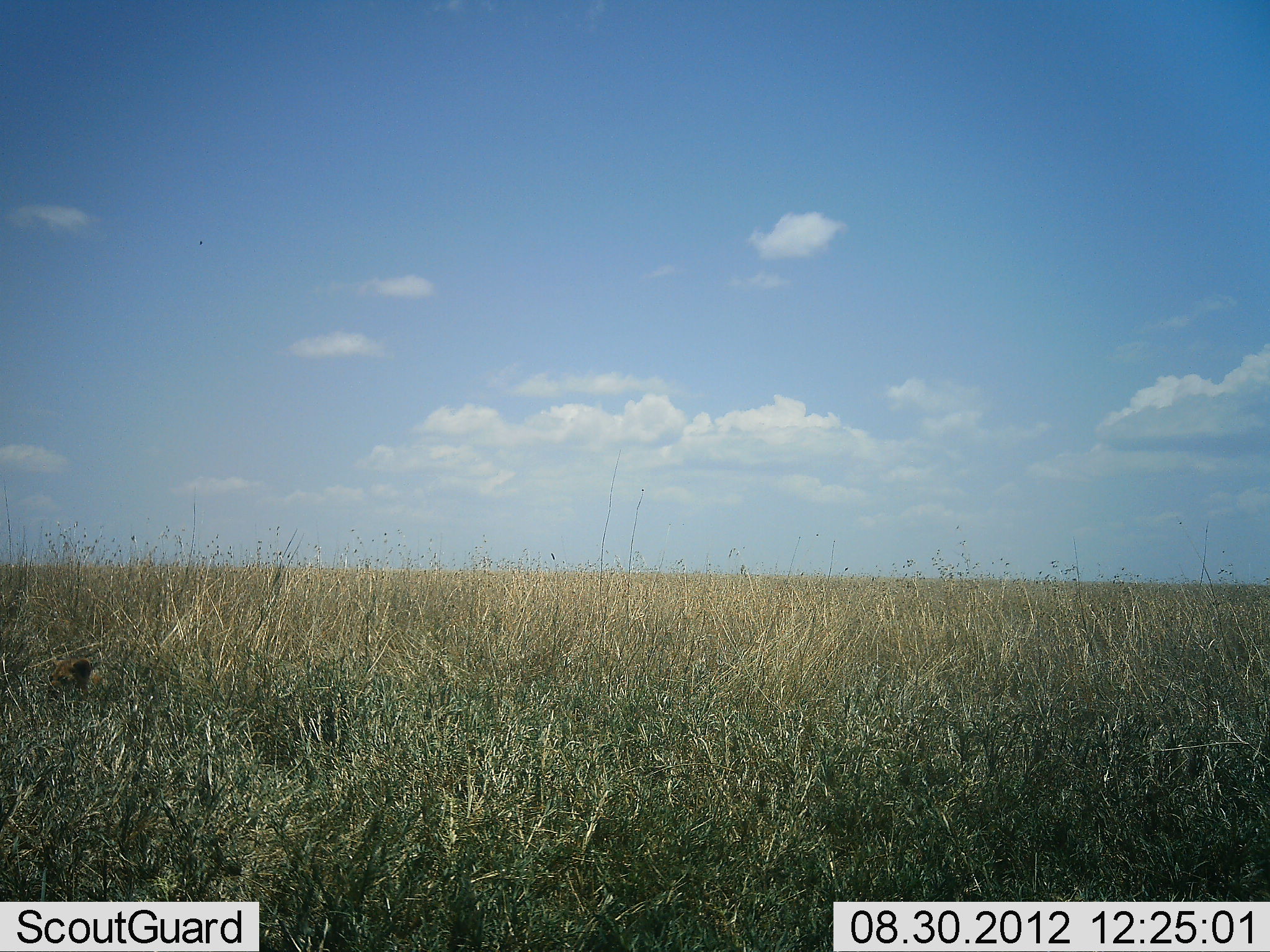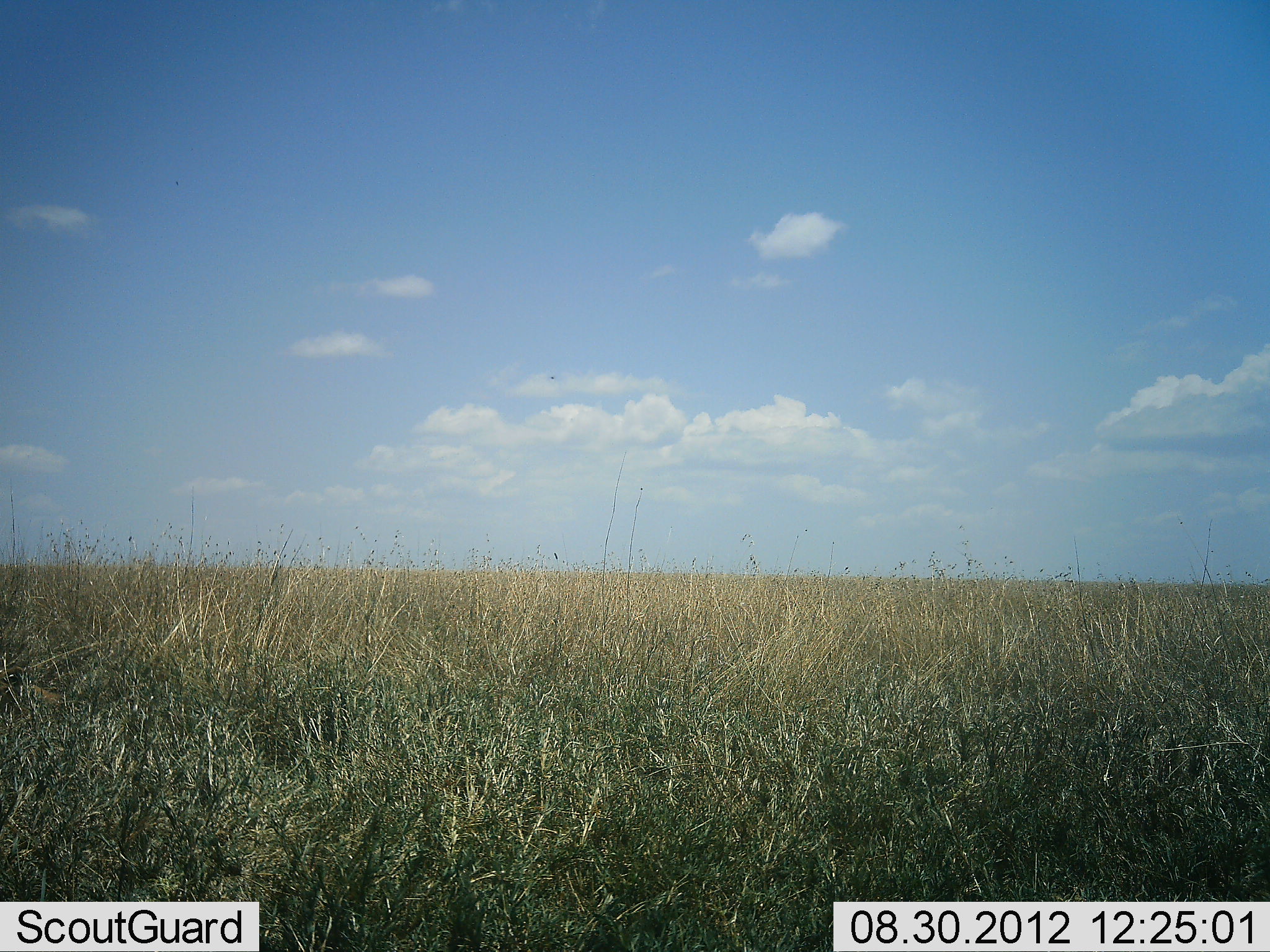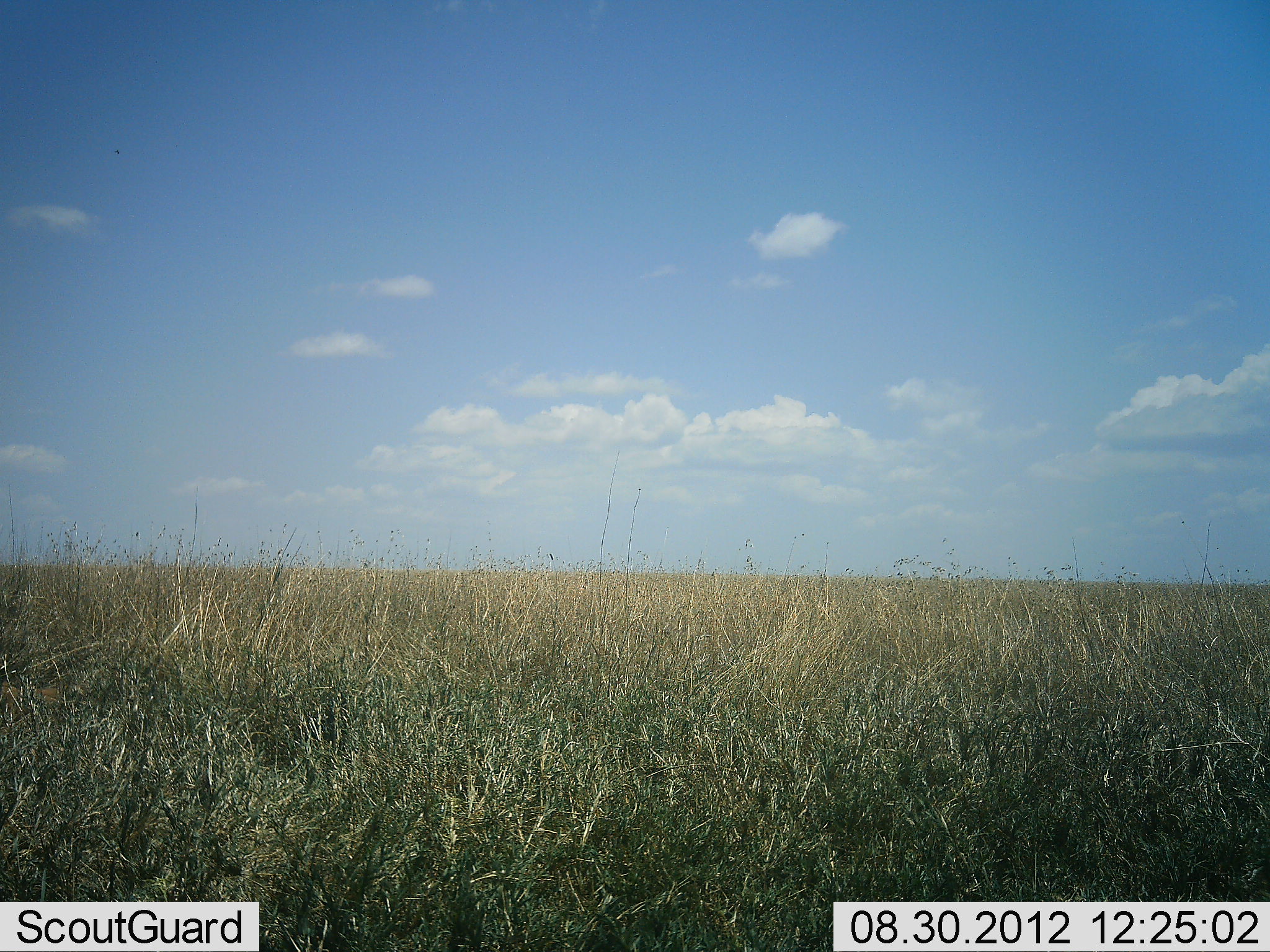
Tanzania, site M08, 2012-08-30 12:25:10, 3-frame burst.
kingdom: Animalia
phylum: Chordata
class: Aves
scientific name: Aves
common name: bird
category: otherbird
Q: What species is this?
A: Otherbird (bird) (Aves).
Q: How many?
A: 1.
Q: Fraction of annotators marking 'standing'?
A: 25%.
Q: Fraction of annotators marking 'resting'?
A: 0%.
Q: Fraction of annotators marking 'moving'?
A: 100%.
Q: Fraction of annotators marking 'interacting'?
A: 0%.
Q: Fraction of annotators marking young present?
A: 0%.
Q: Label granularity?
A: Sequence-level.